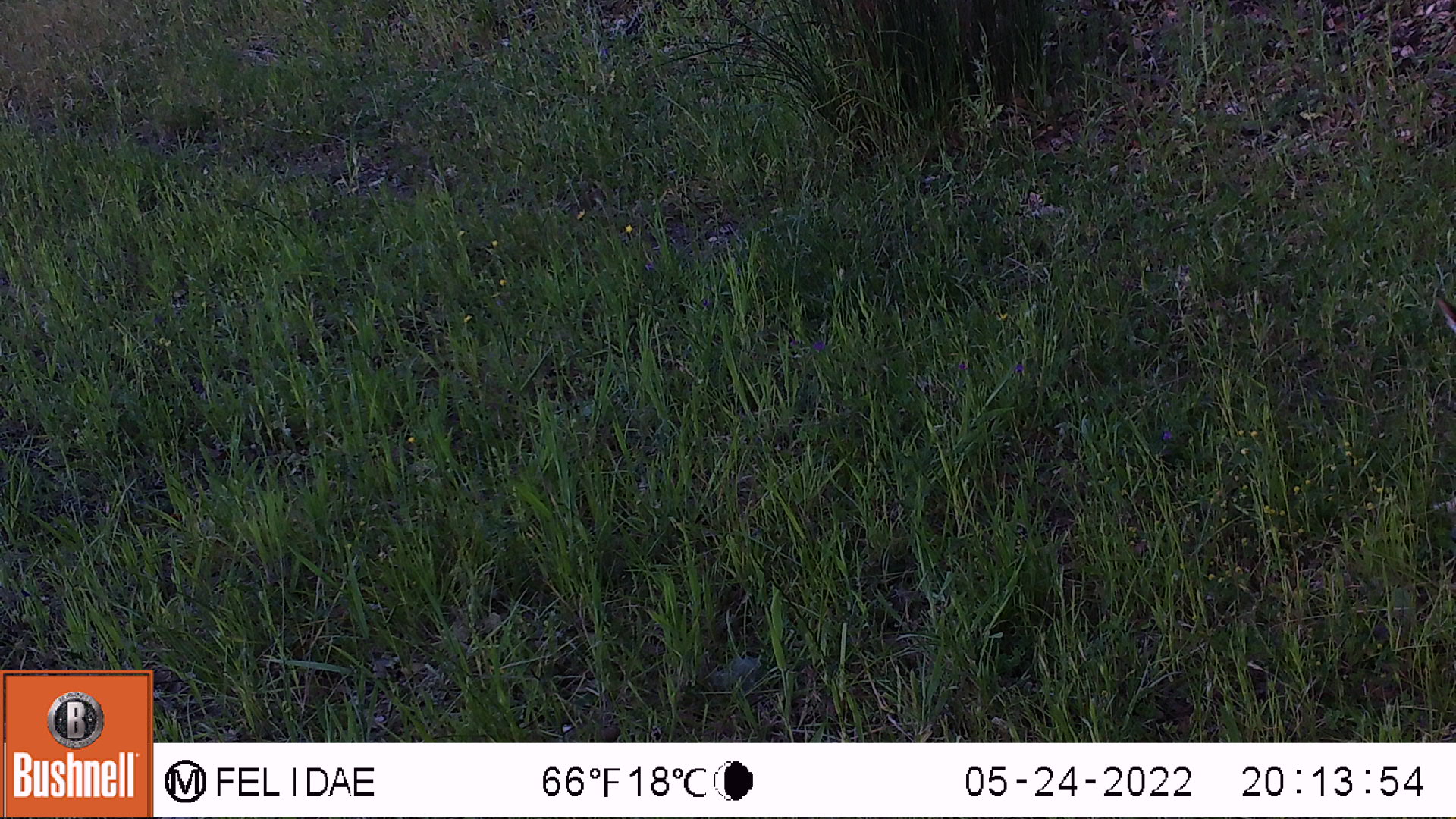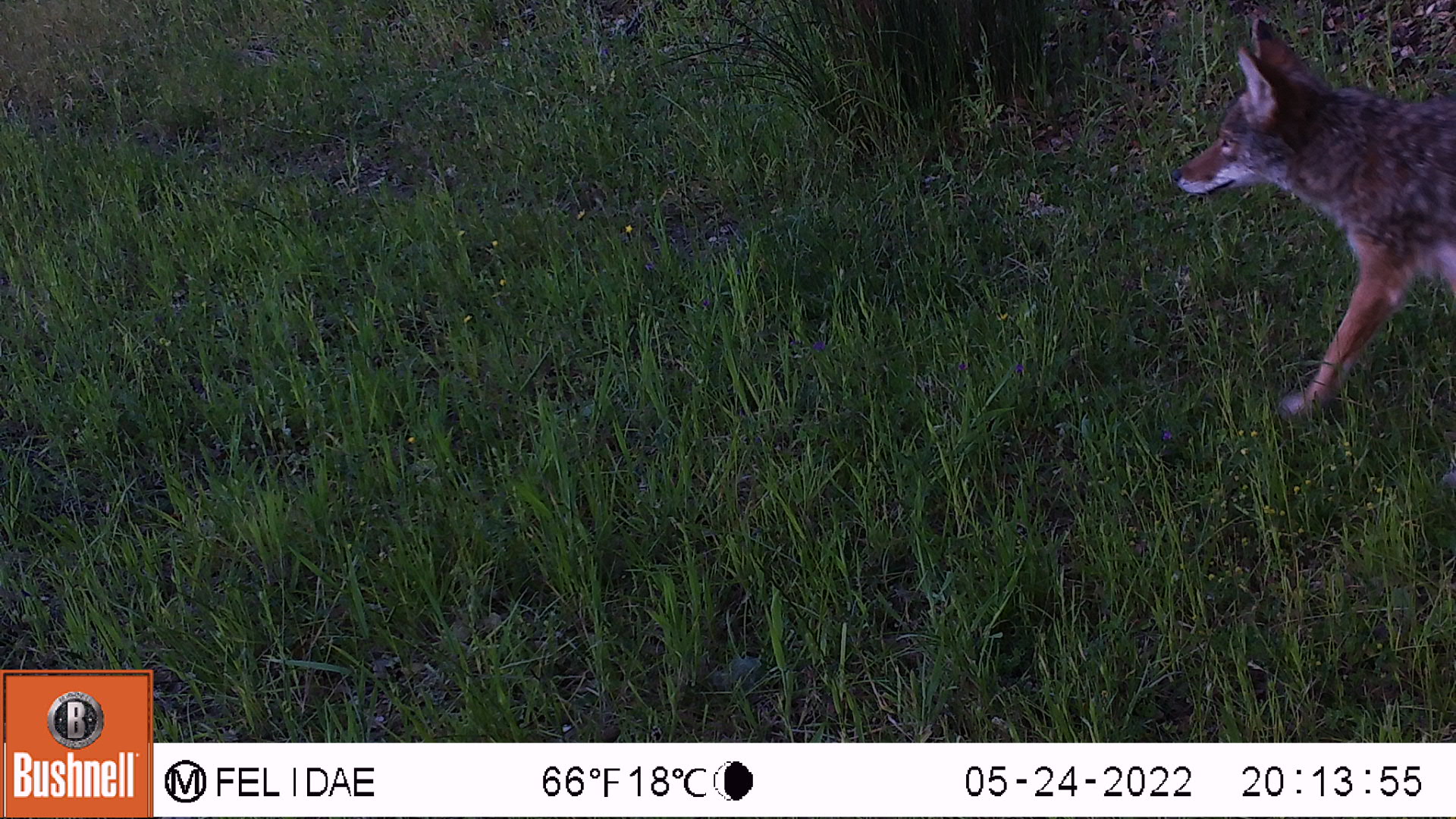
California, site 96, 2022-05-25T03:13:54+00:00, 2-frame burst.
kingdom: Animalia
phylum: Chordata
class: Mammalia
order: Carnivora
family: Canidae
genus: Canis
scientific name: Canis latrans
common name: coyote